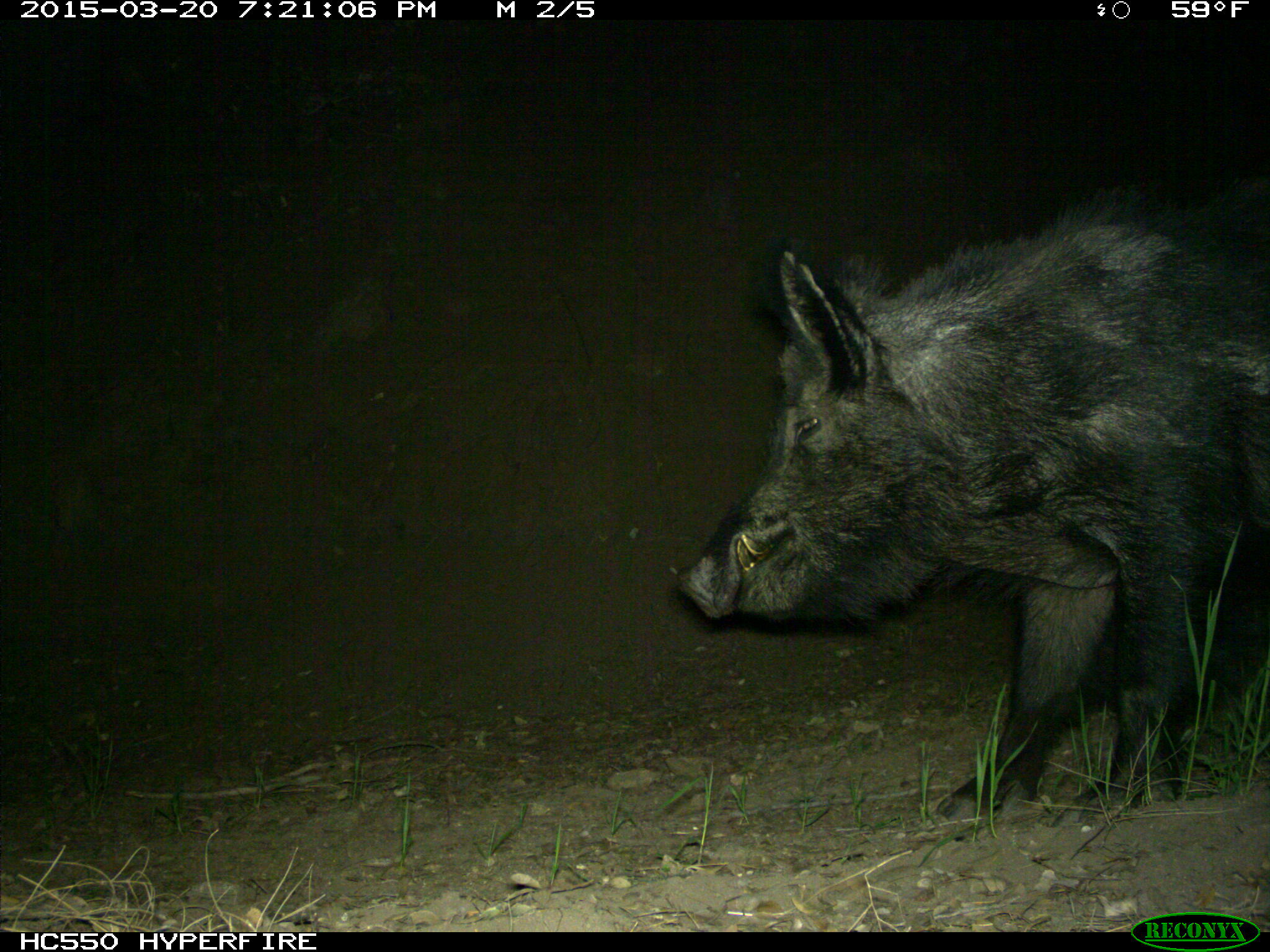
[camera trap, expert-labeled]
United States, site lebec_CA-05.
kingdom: Animalia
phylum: Chordata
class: Mammalia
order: Artiodactyla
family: Suidae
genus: Sus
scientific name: Sus scrofa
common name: wild boar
Sus scrofa (wild boar).